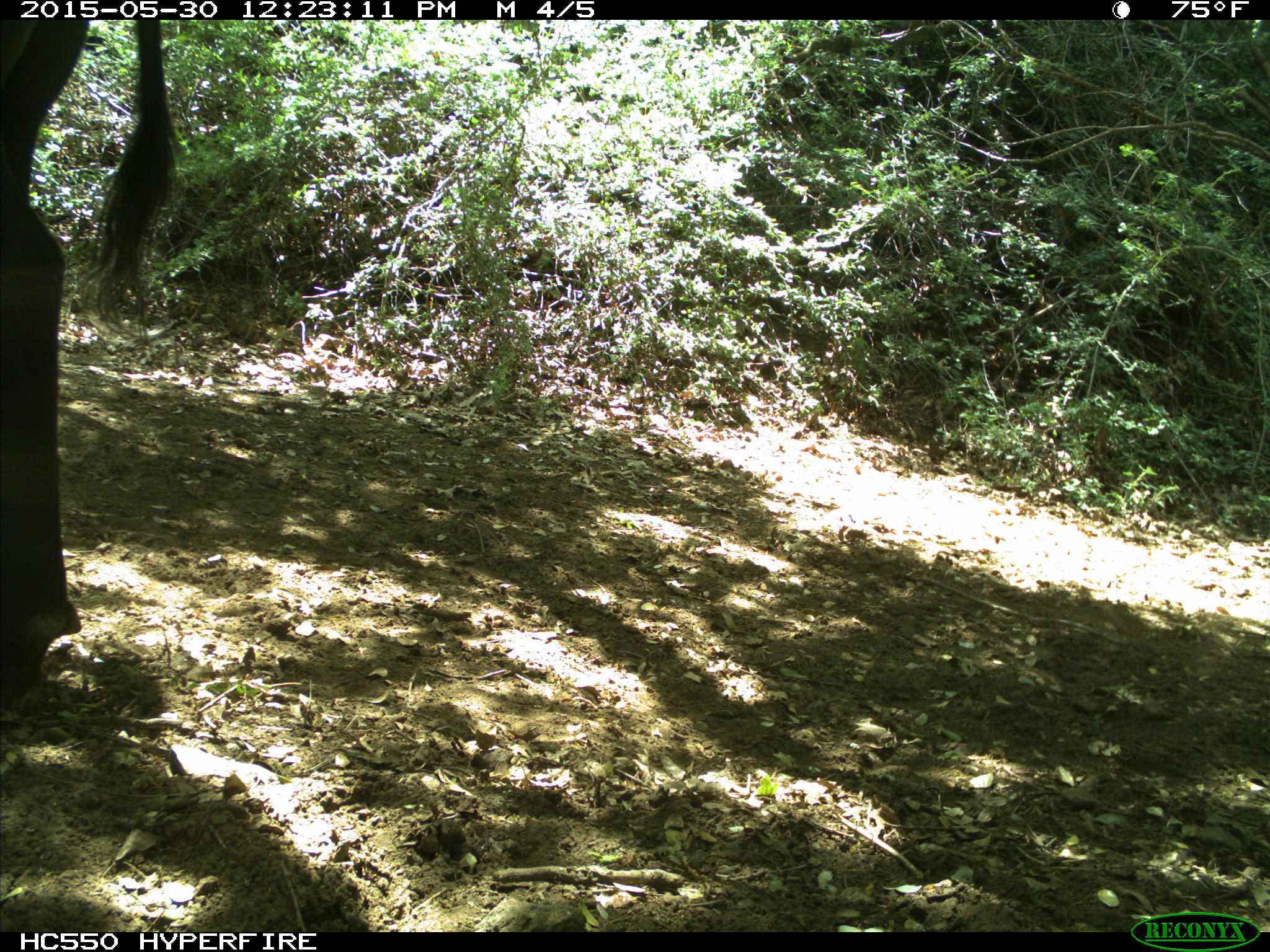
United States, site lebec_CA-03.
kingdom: Animalia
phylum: Chordata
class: Mammalia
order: Artiodactyla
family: Bovidae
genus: Bos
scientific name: Bos taurus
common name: domestic cow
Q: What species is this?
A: Bos taurus (domestic cow).